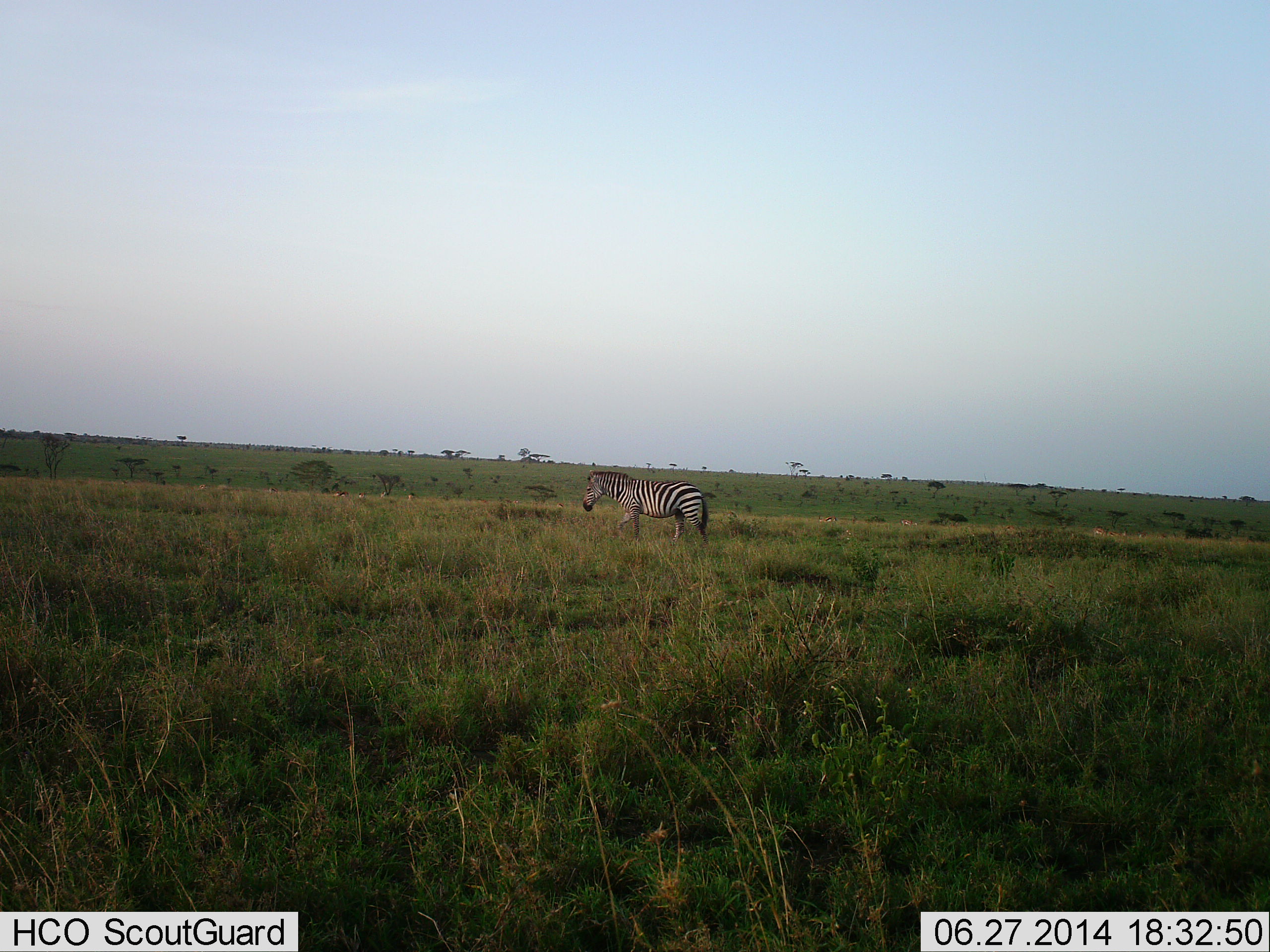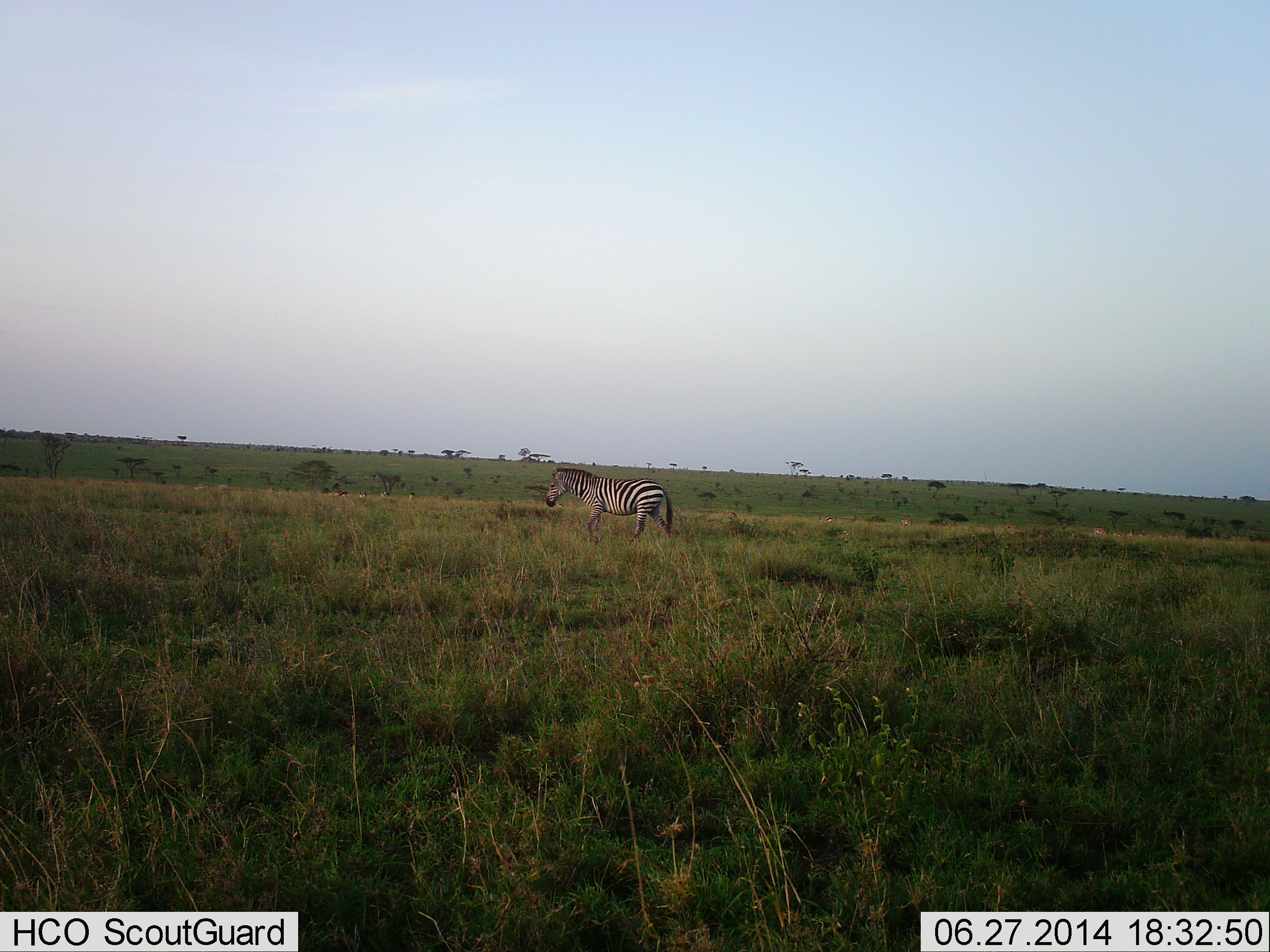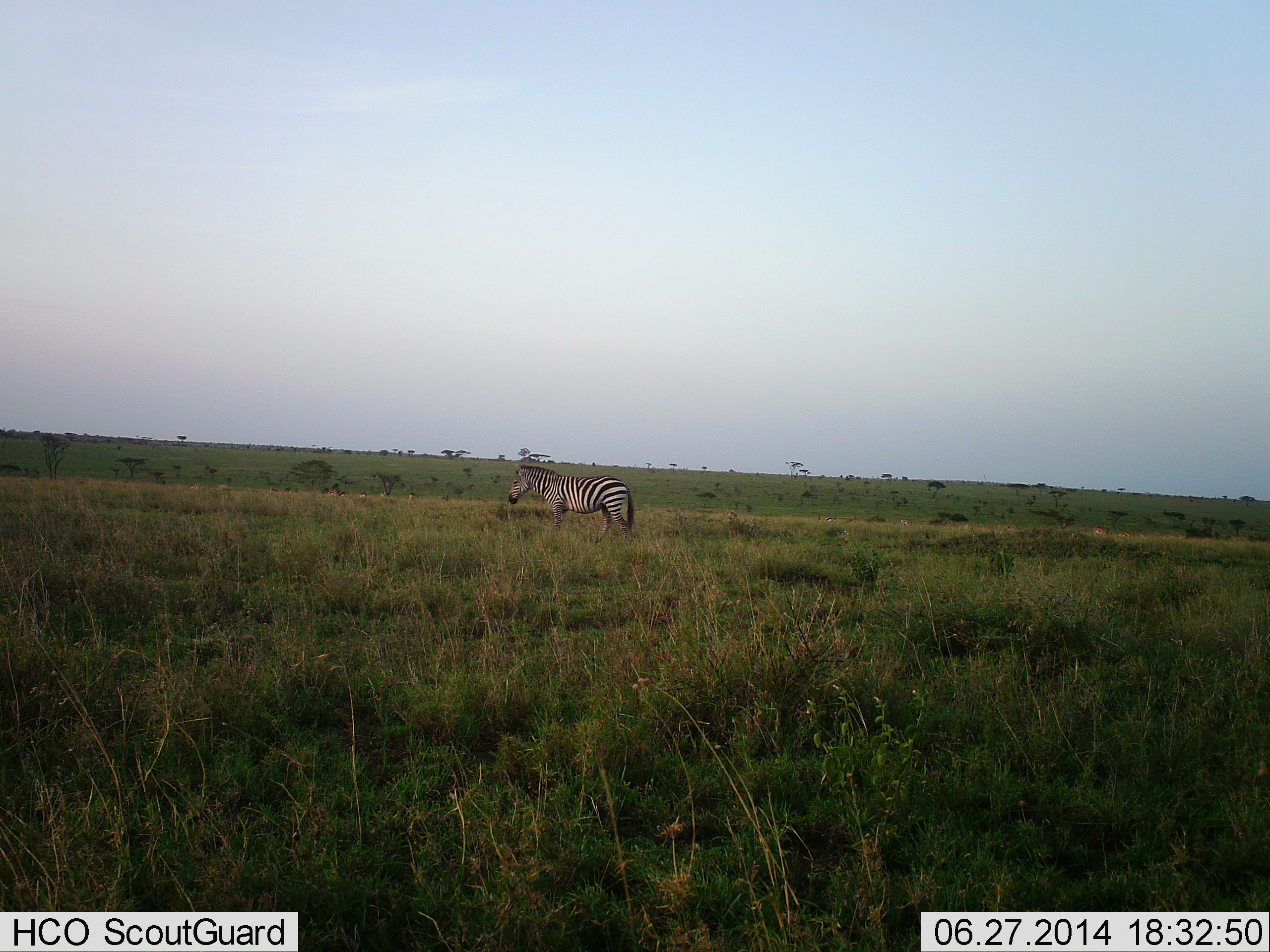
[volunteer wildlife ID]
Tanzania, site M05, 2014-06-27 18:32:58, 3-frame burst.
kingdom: Animalia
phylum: Chordata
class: Mammalia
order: Perissodactyla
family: Equidae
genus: Equus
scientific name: Equus quagga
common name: plains zebra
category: zebra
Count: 1.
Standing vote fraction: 10%.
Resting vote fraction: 0%.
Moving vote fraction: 100%.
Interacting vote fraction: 0%.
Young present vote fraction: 0%.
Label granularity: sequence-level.